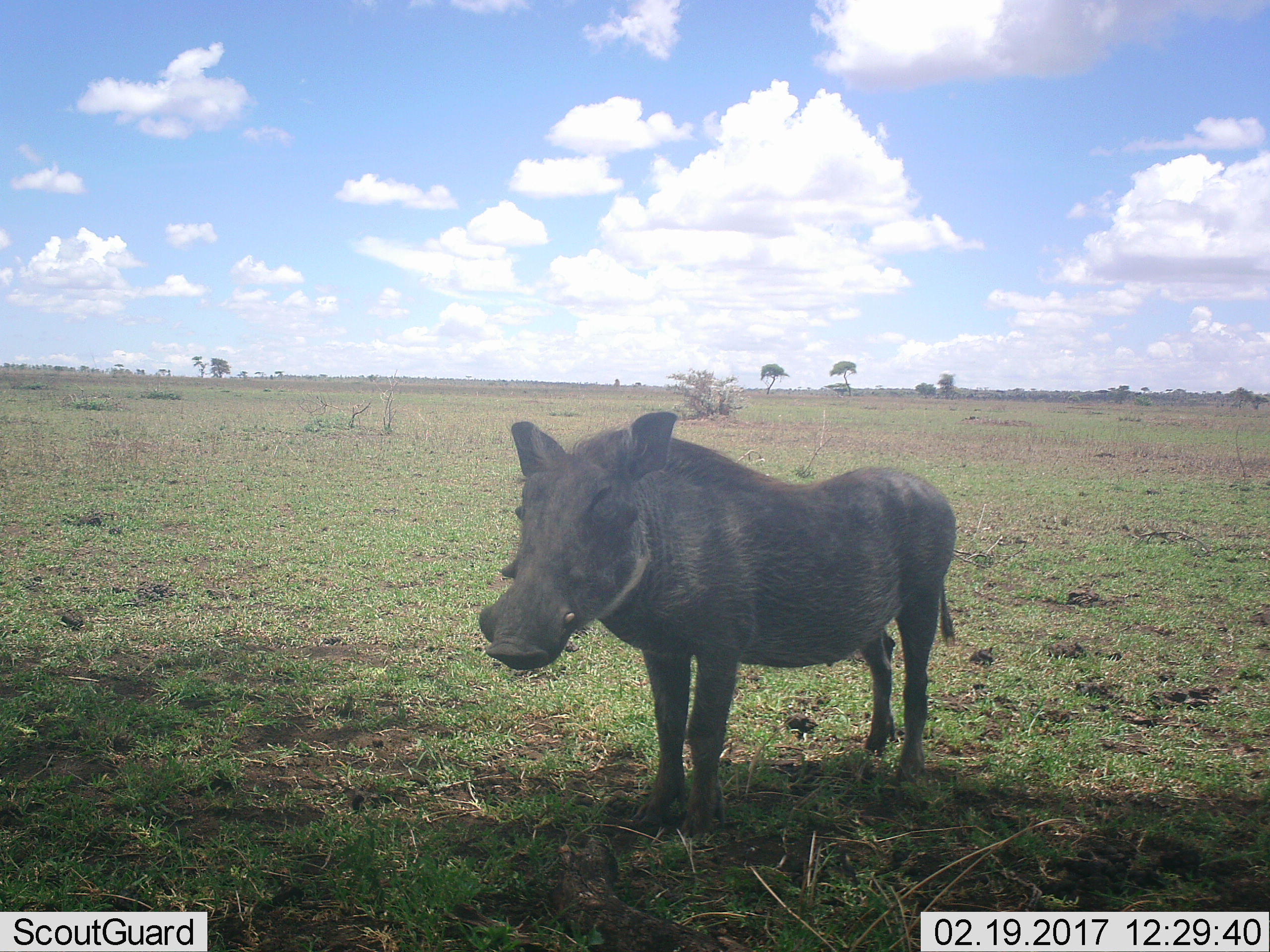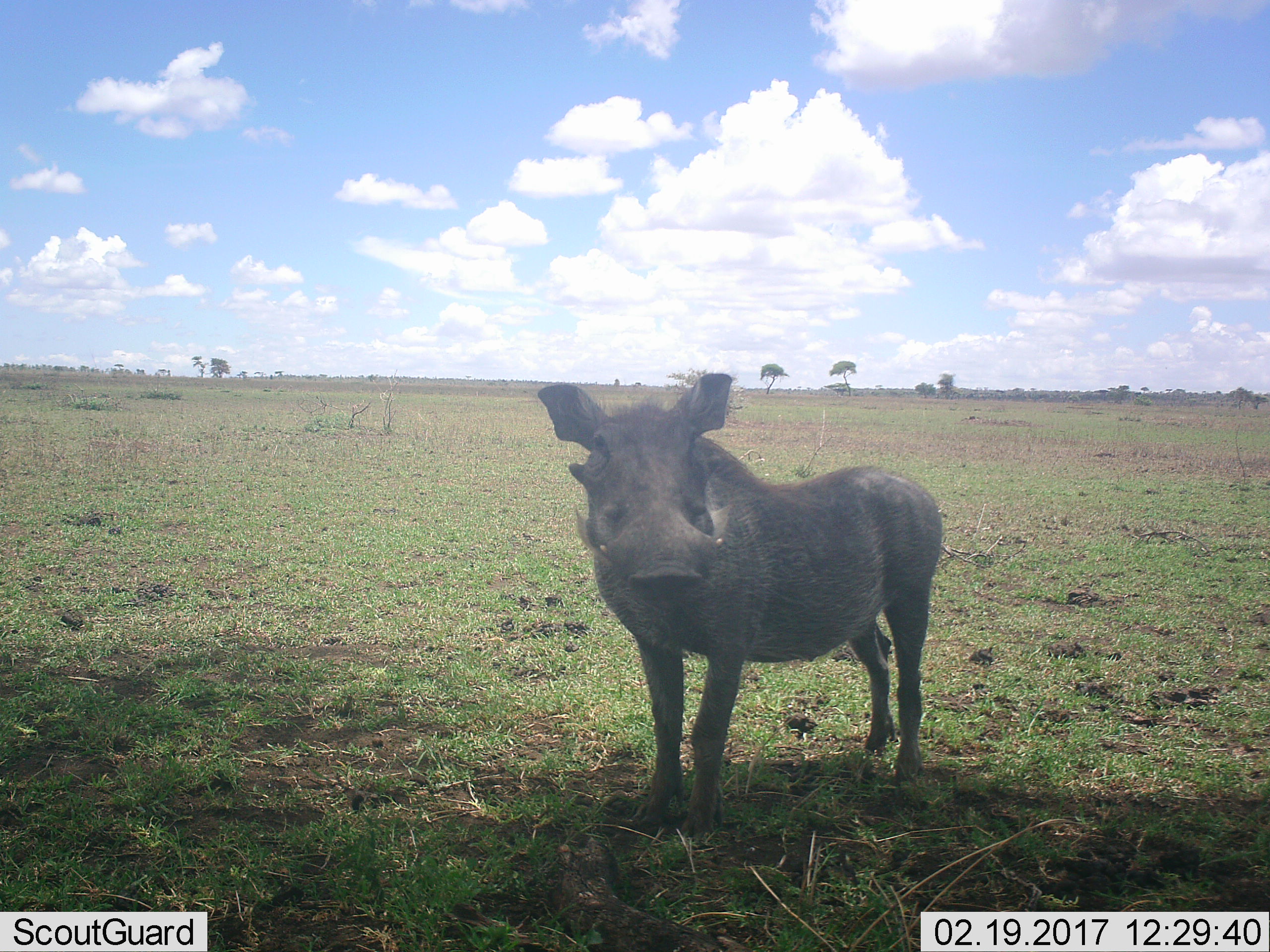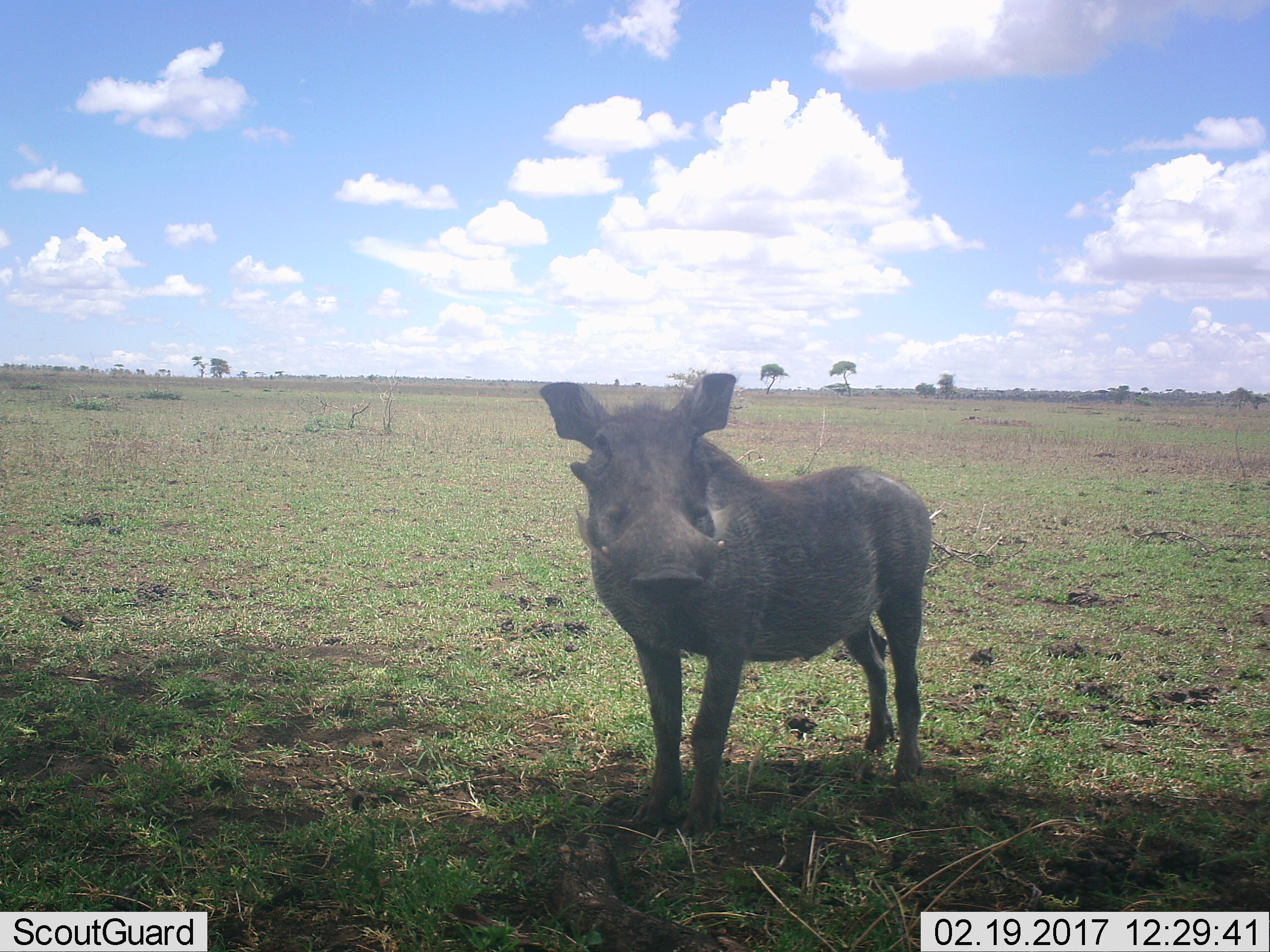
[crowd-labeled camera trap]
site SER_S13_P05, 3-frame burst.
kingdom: Animalia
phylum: Chordata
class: Mammalia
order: Artiodactyla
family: Suidae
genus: Phacochoerus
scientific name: Phacochoerus africanus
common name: warthog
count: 1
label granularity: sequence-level